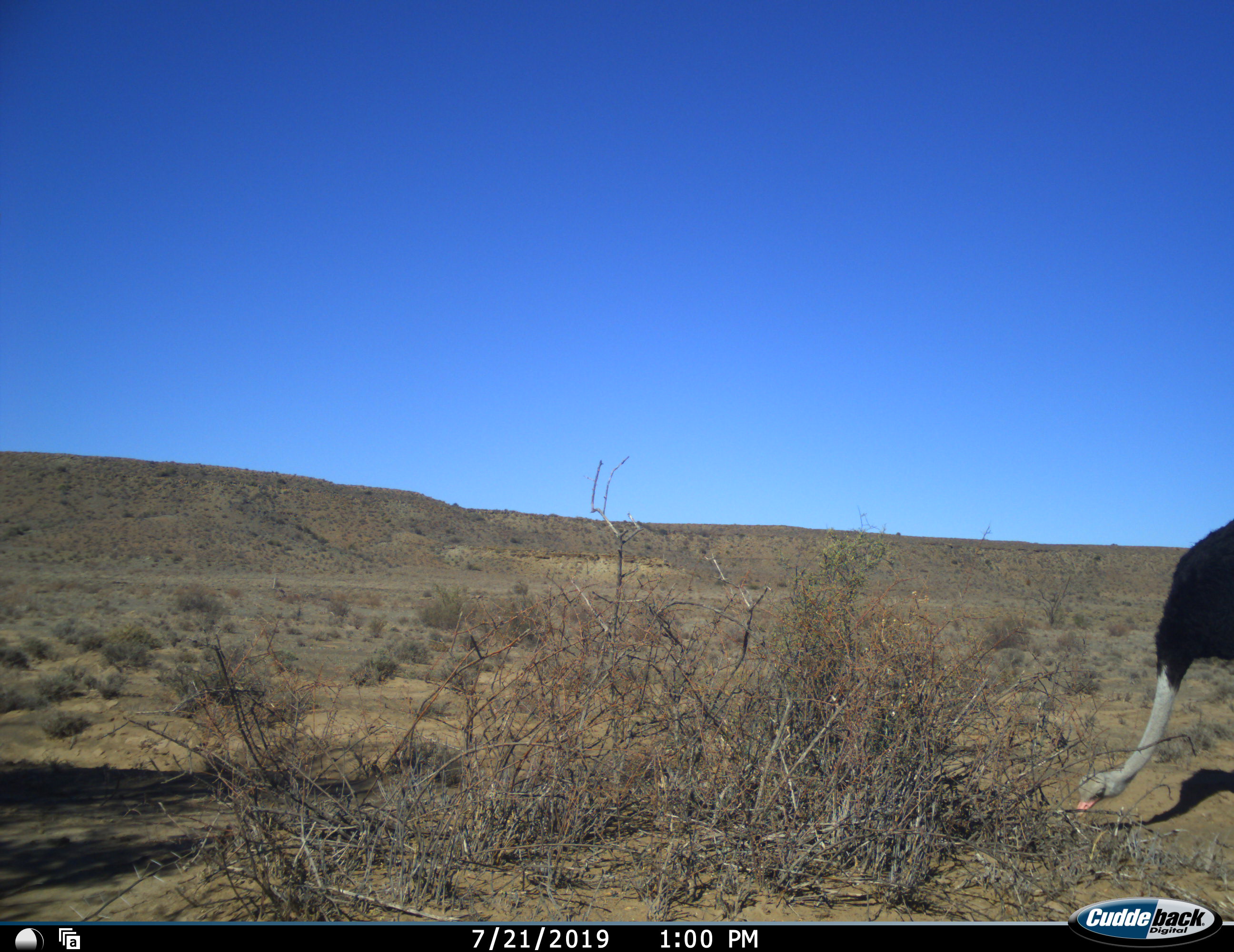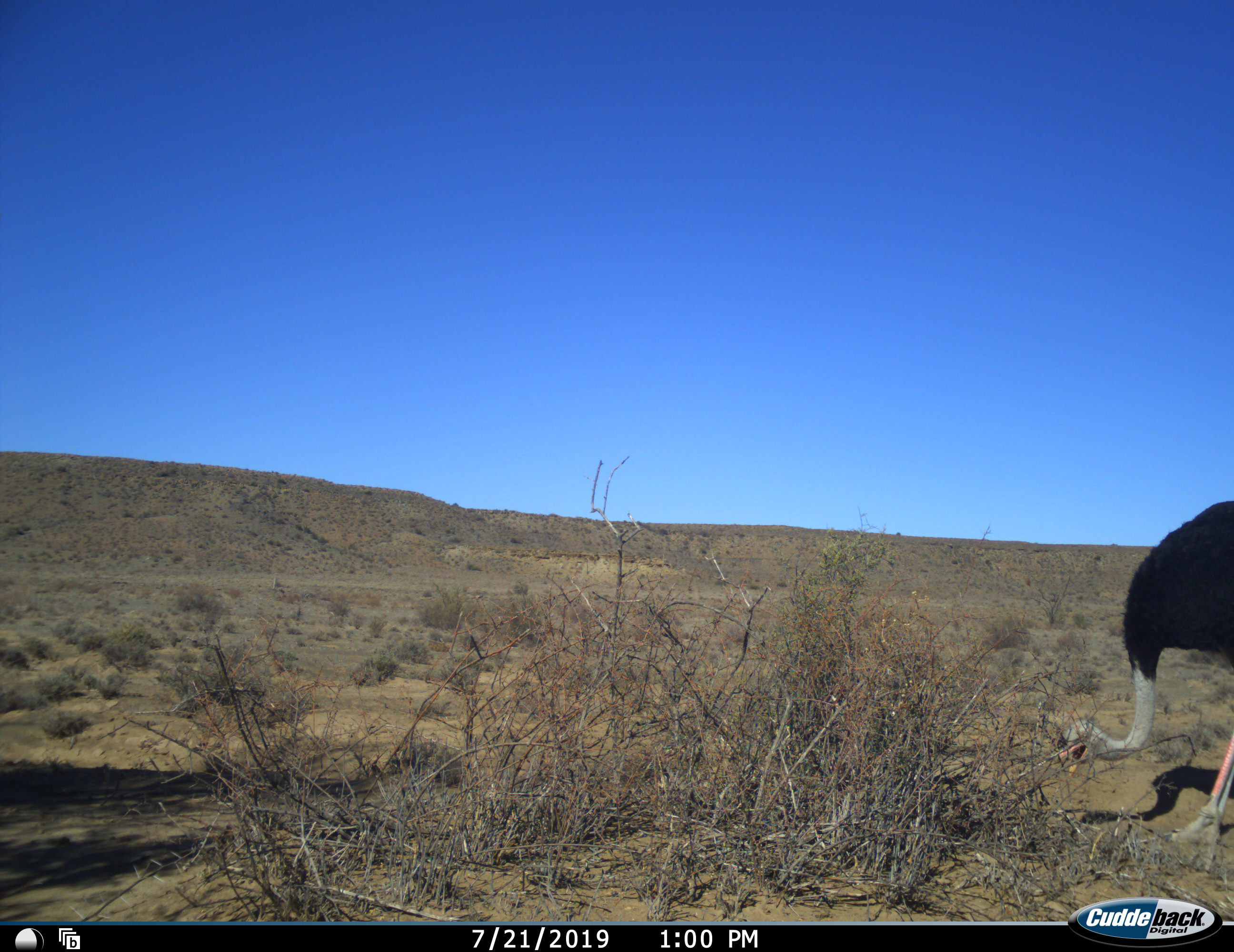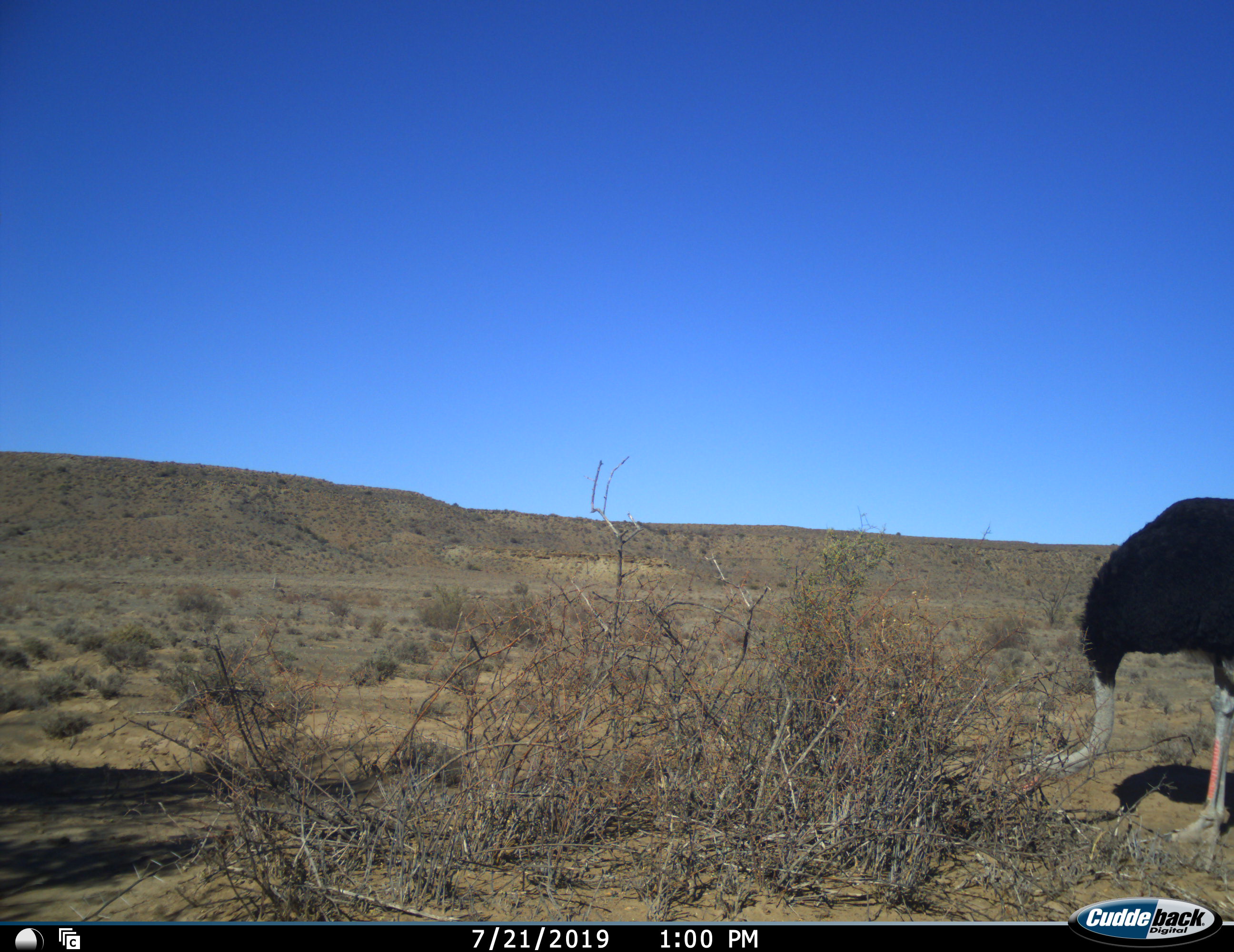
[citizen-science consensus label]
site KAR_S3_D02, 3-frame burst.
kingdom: Animalia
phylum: Chordata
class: Aves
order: Struthioniformes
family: Struthionidae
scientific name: Struthionidae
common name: ostrich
Ostrich (Struthionidae), count 1. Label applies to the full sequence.